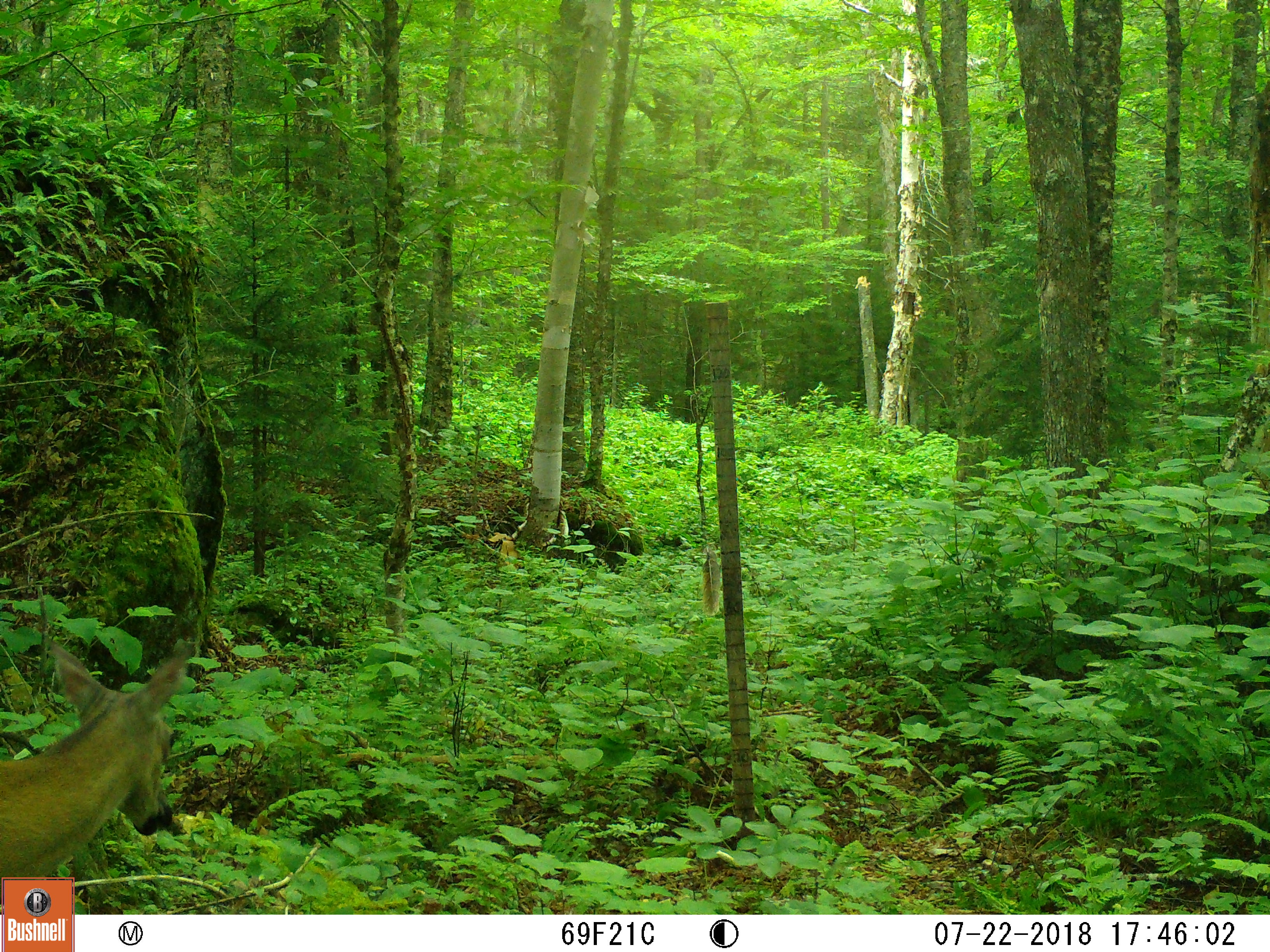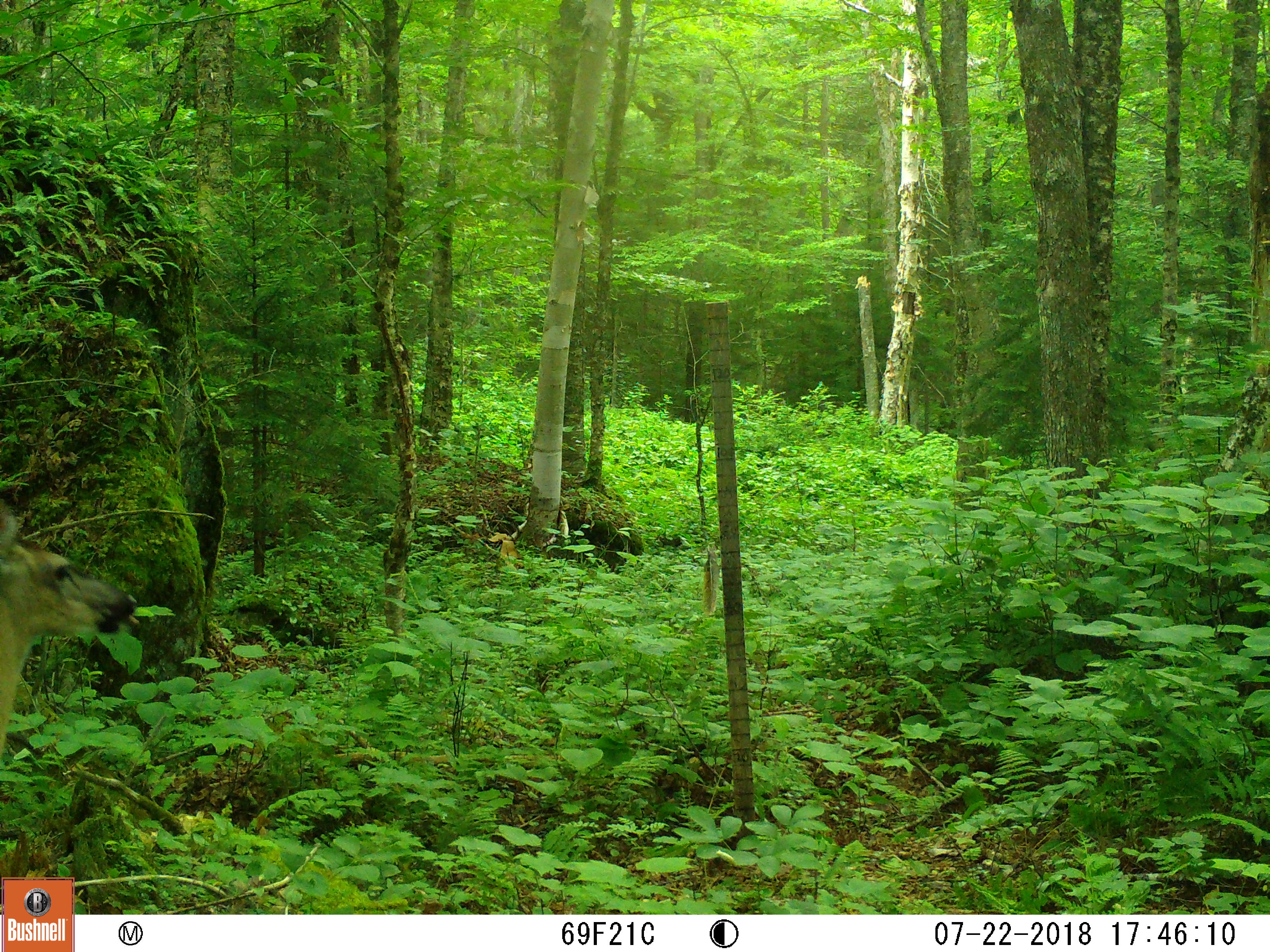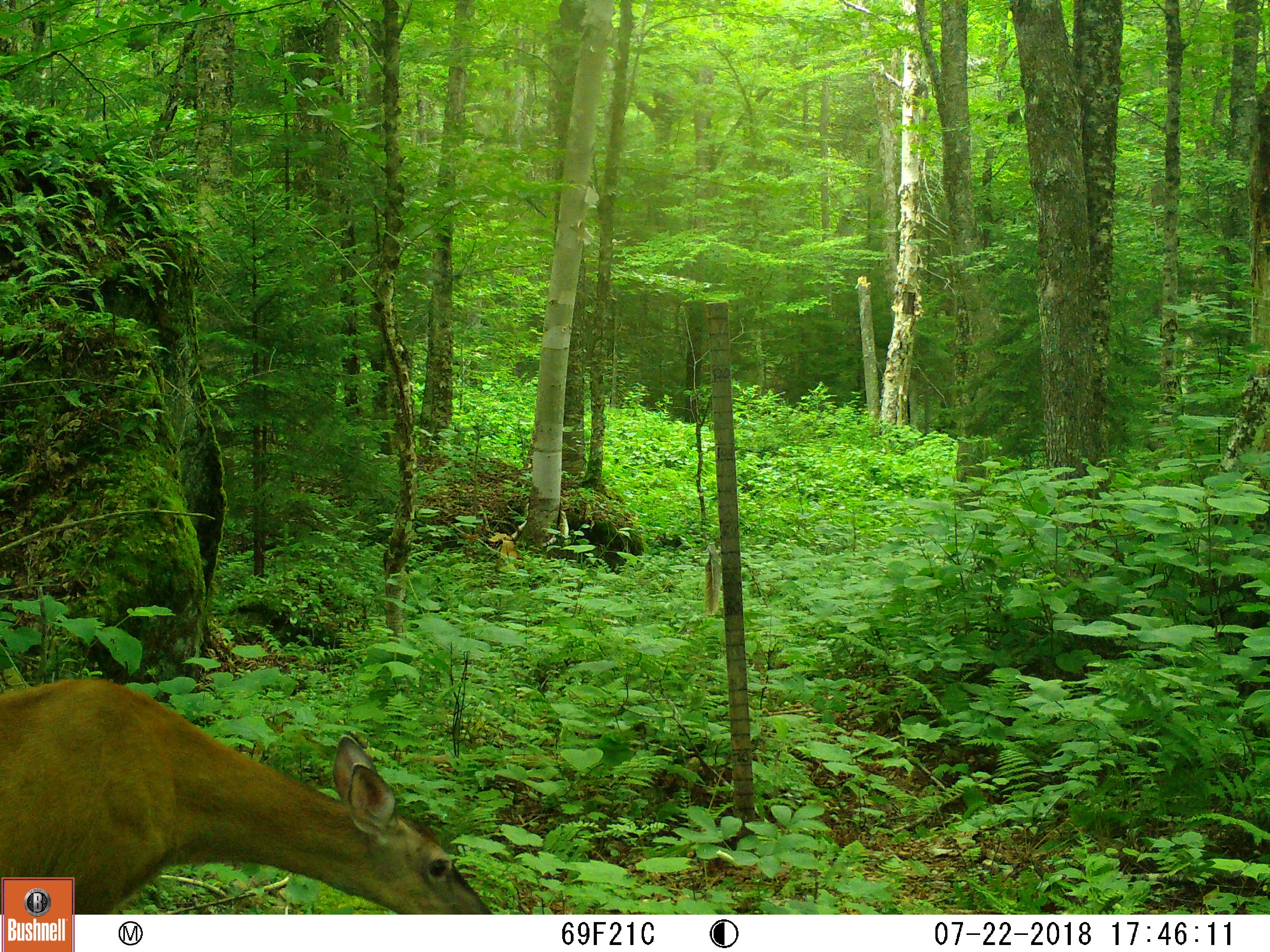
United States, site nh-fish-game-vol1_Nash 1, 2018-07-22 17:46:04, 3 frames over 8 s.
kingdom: Animalia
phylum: Chordata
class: Mammalia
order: Artiodactyla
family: Cervidae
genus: Odocoileus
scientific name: Odocoileus virginianus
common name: white-tailed deer